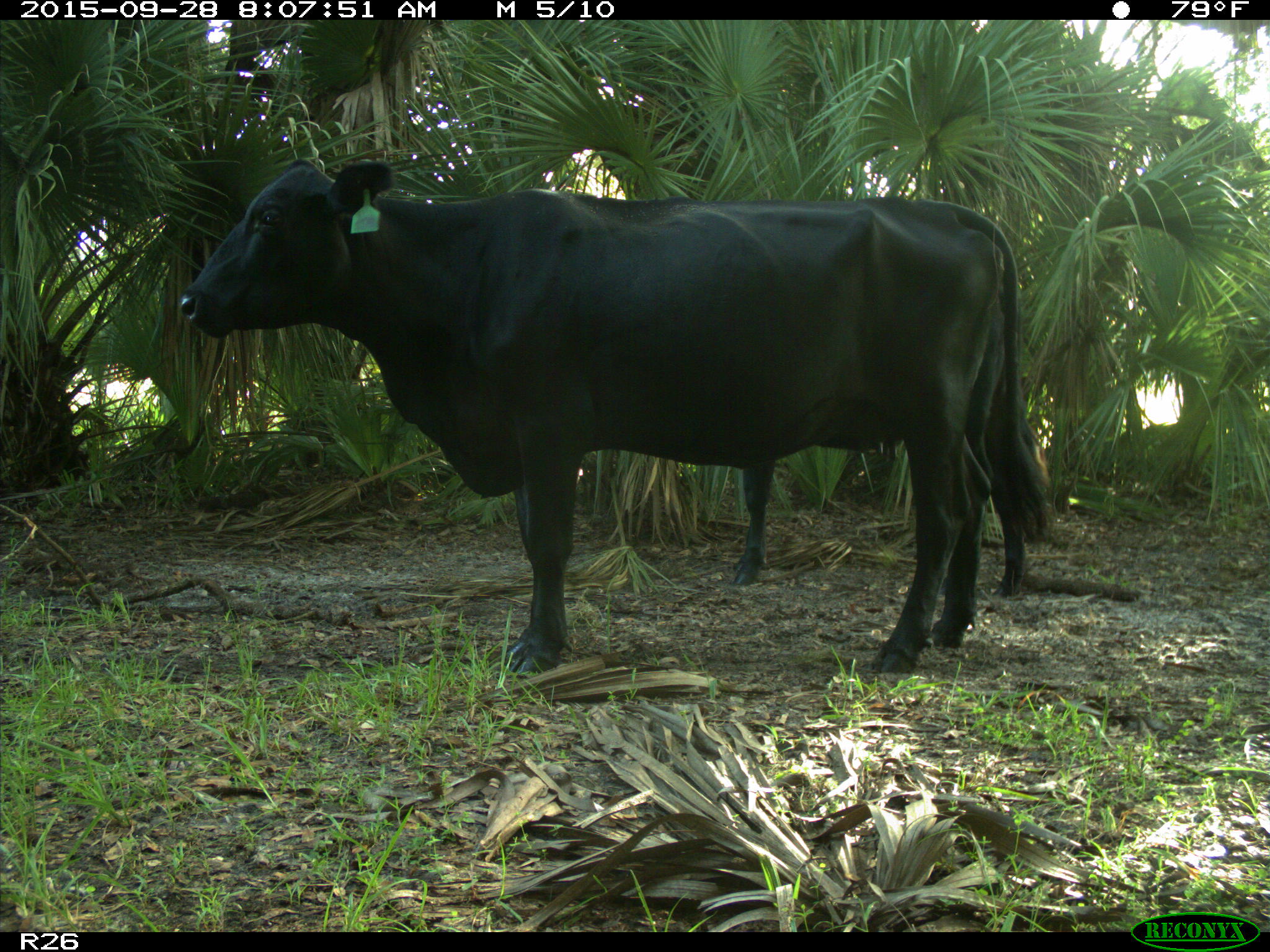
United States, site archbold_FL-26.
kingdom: Animalia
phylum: Chordata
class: Mammalia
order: Artiodactyla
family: Bovidae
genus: Bos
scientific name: Bos taurus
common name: domestic cow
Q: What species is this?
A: Bos taurus (domestic cow).